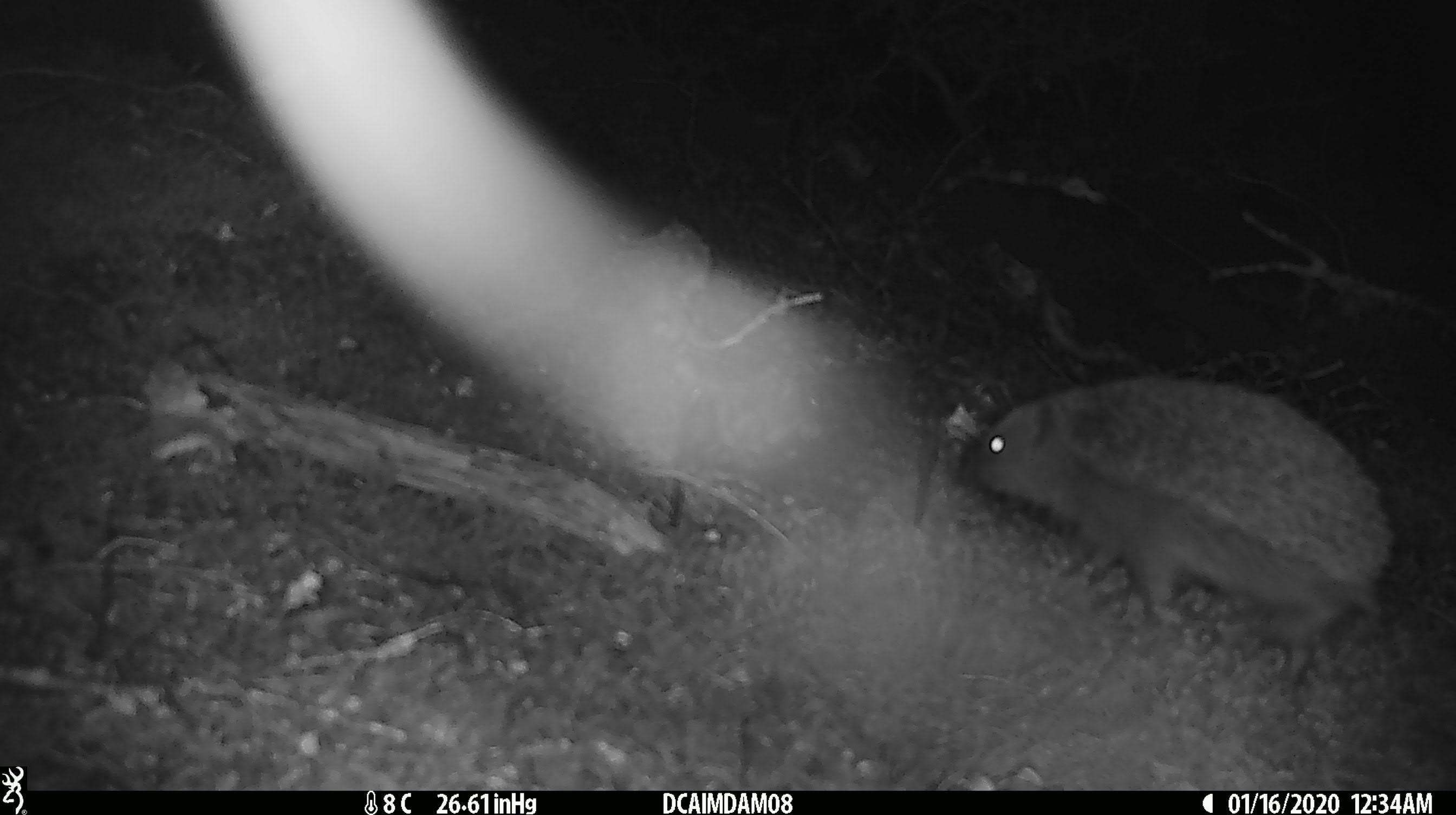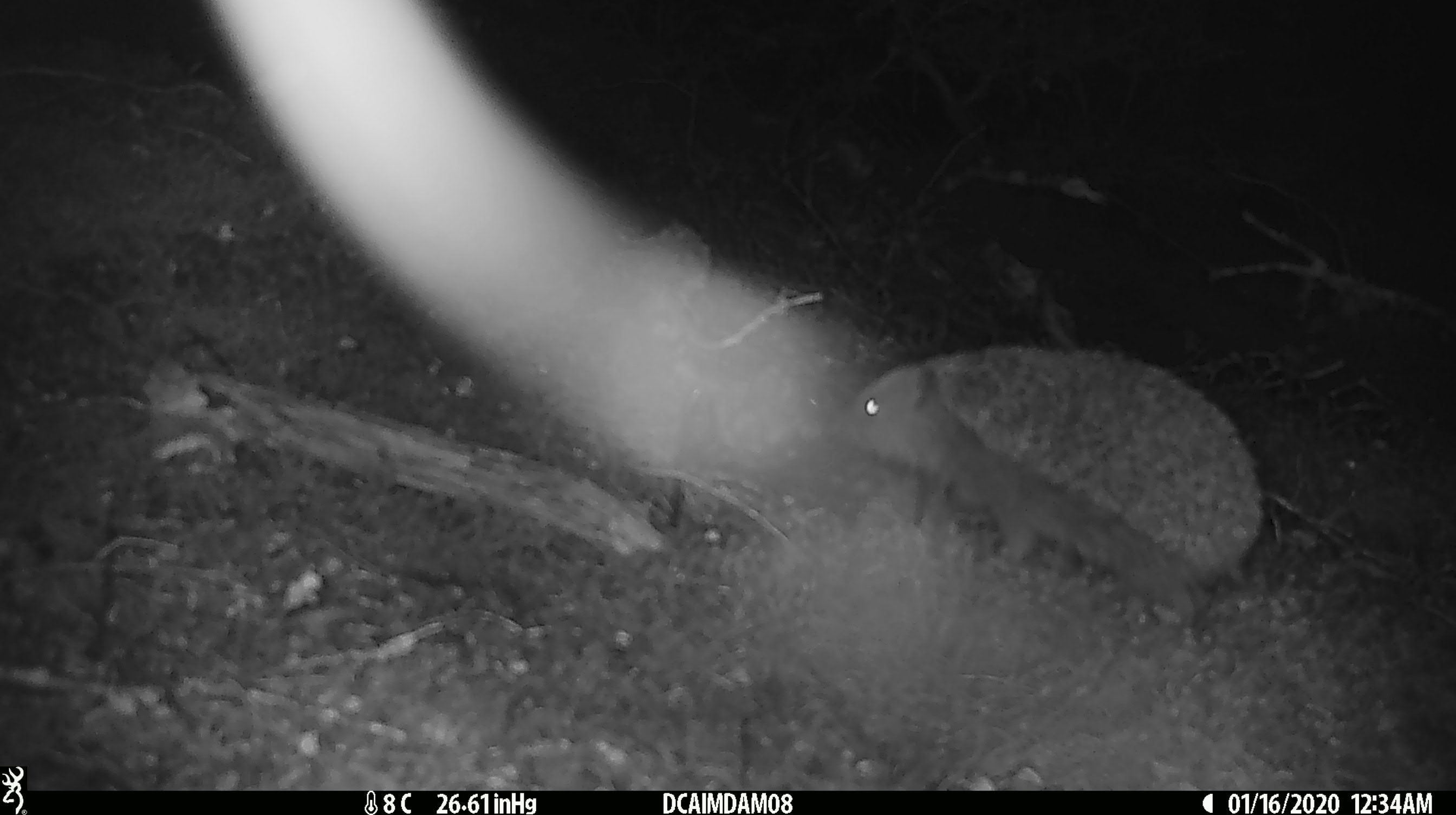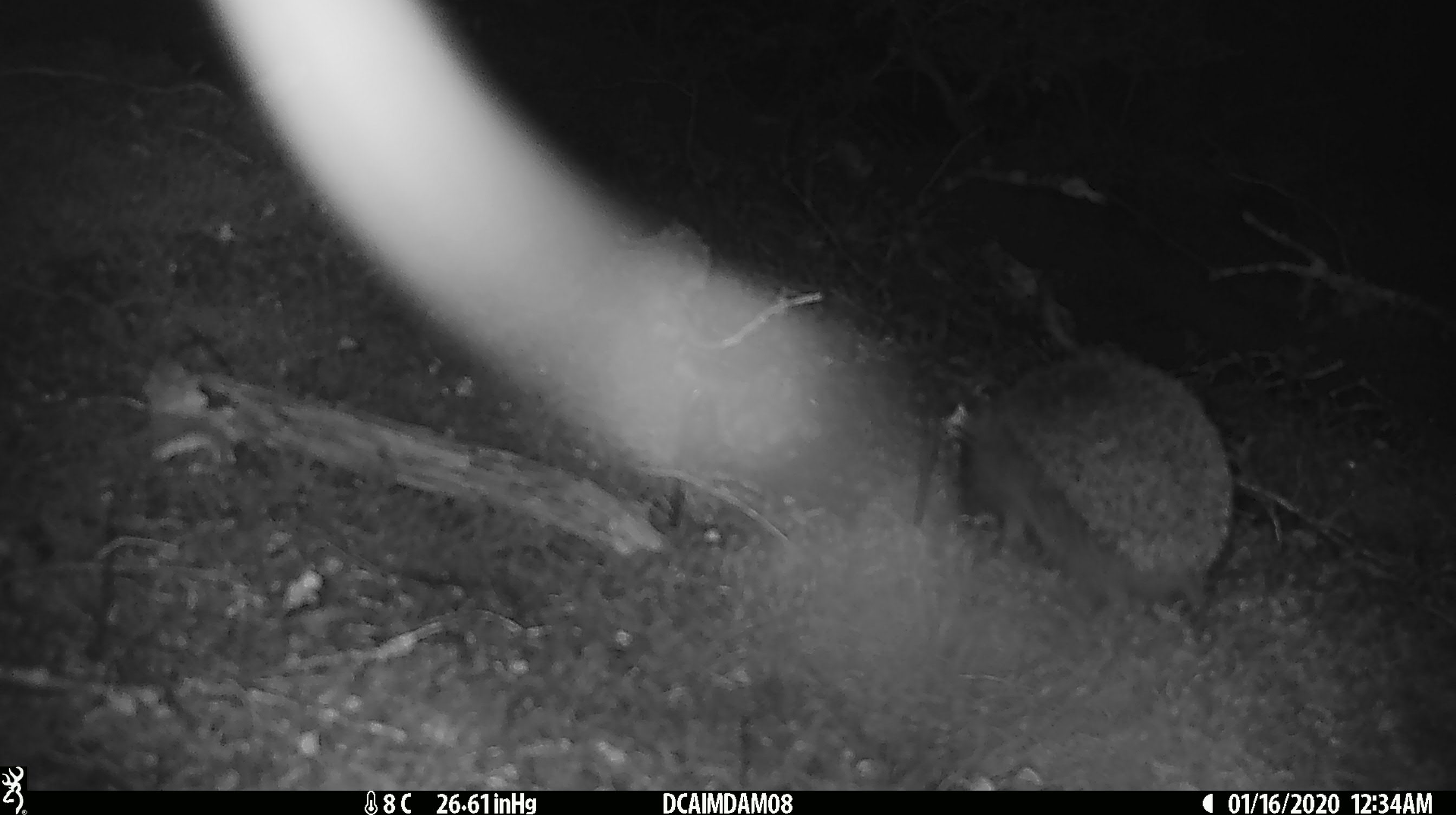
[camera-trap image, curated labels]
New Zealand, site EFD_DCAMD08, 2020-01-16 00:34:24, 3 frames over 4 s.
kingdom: Animalia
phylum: Chordata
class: Mammalia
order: Eulipotyphla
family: Erinaceidae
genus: Erinaceus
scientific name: Erinaceus europaeus europaeus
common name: european hedgehog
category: hedgehog